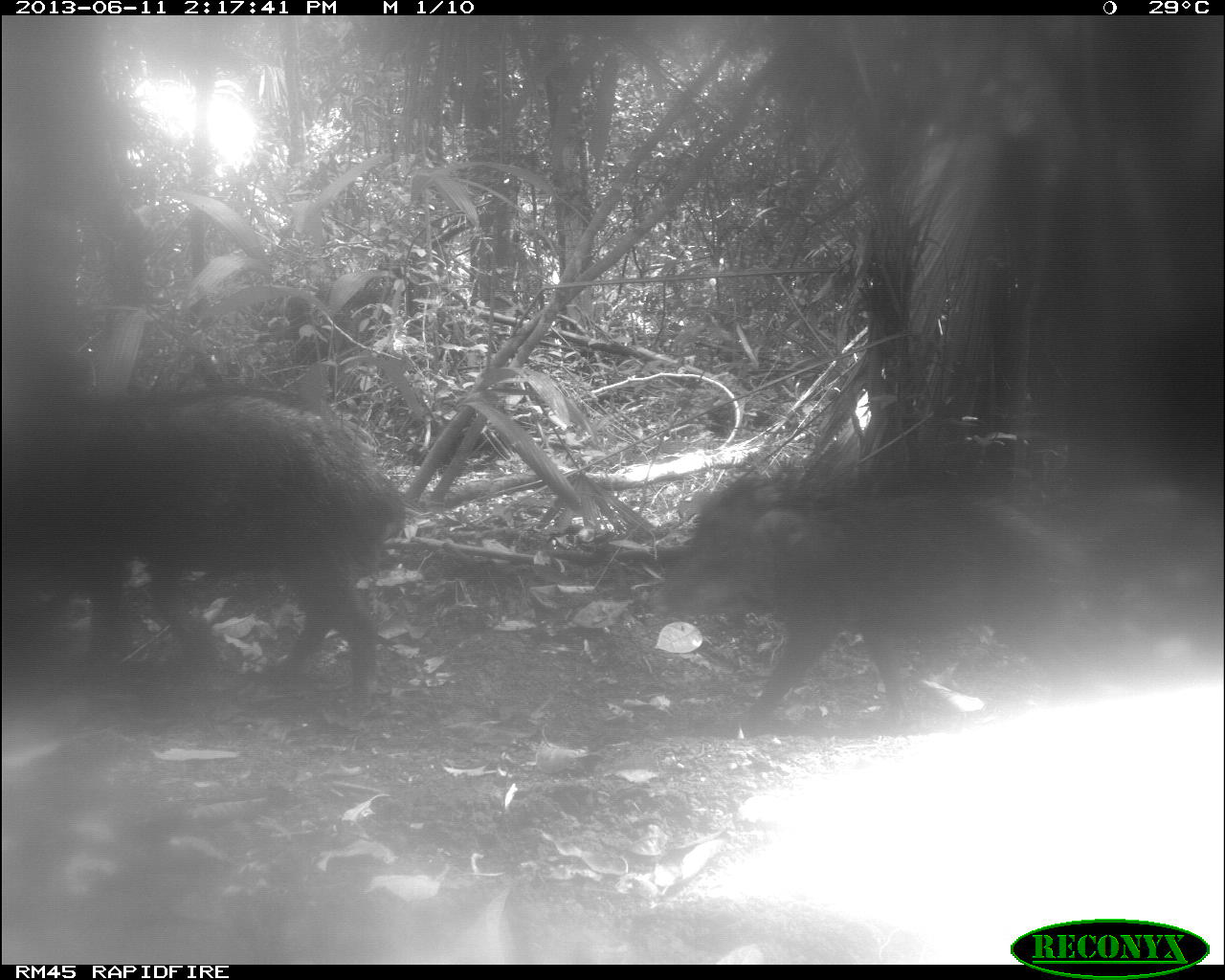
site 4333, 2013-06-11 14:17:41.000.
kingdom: Animalia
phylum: Chordata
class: Mammalia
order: Artiodactyla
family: Tayassuidae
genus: Tayassu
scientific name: Tayassu pecari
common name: white-lipped peccary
Tayassu pecari (white-lipped peccary), count 3.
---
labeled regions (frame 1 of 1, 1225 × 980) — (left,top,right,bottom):
tayassu pecari: (35,389,402,702); (662,454,1084,723)